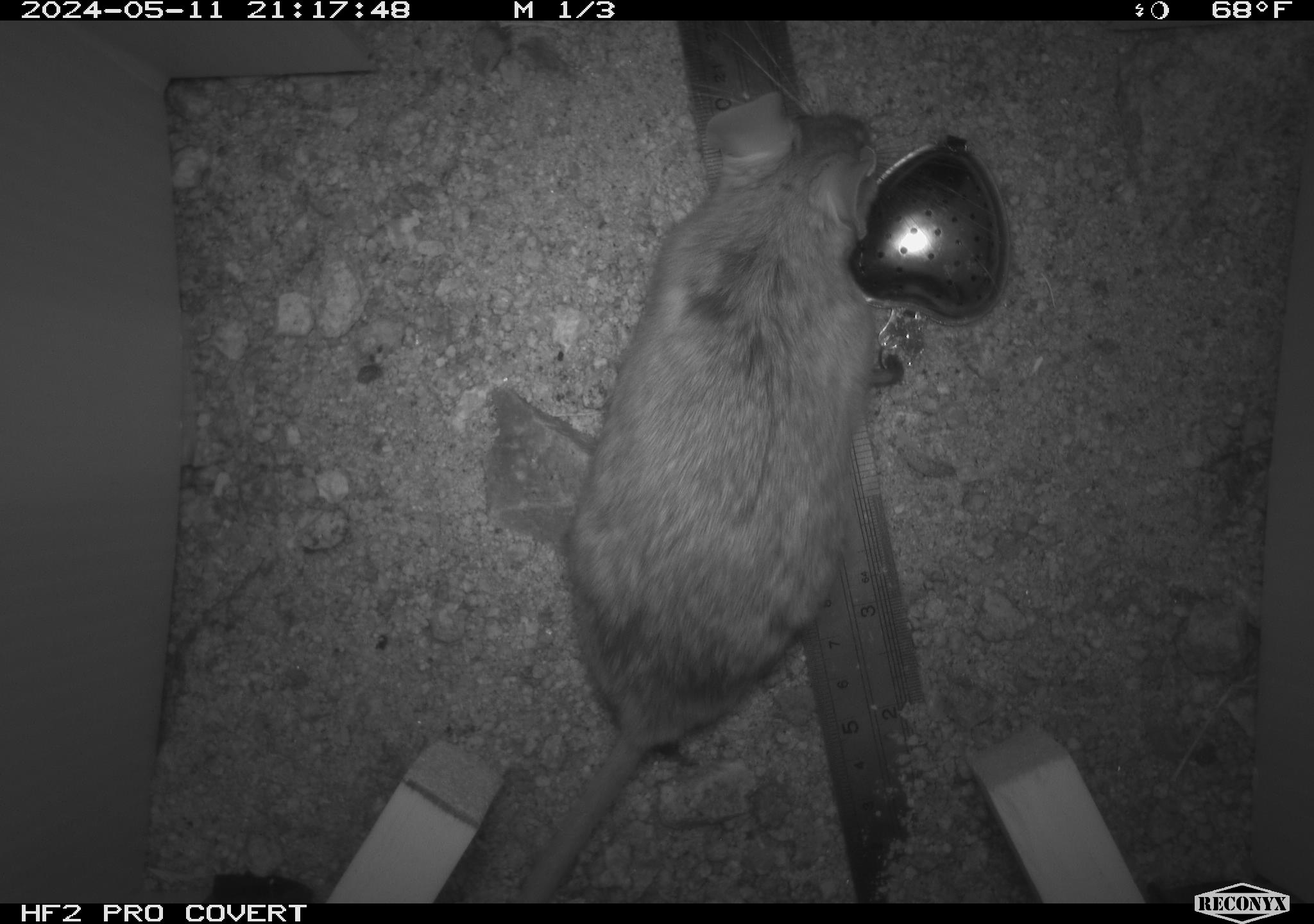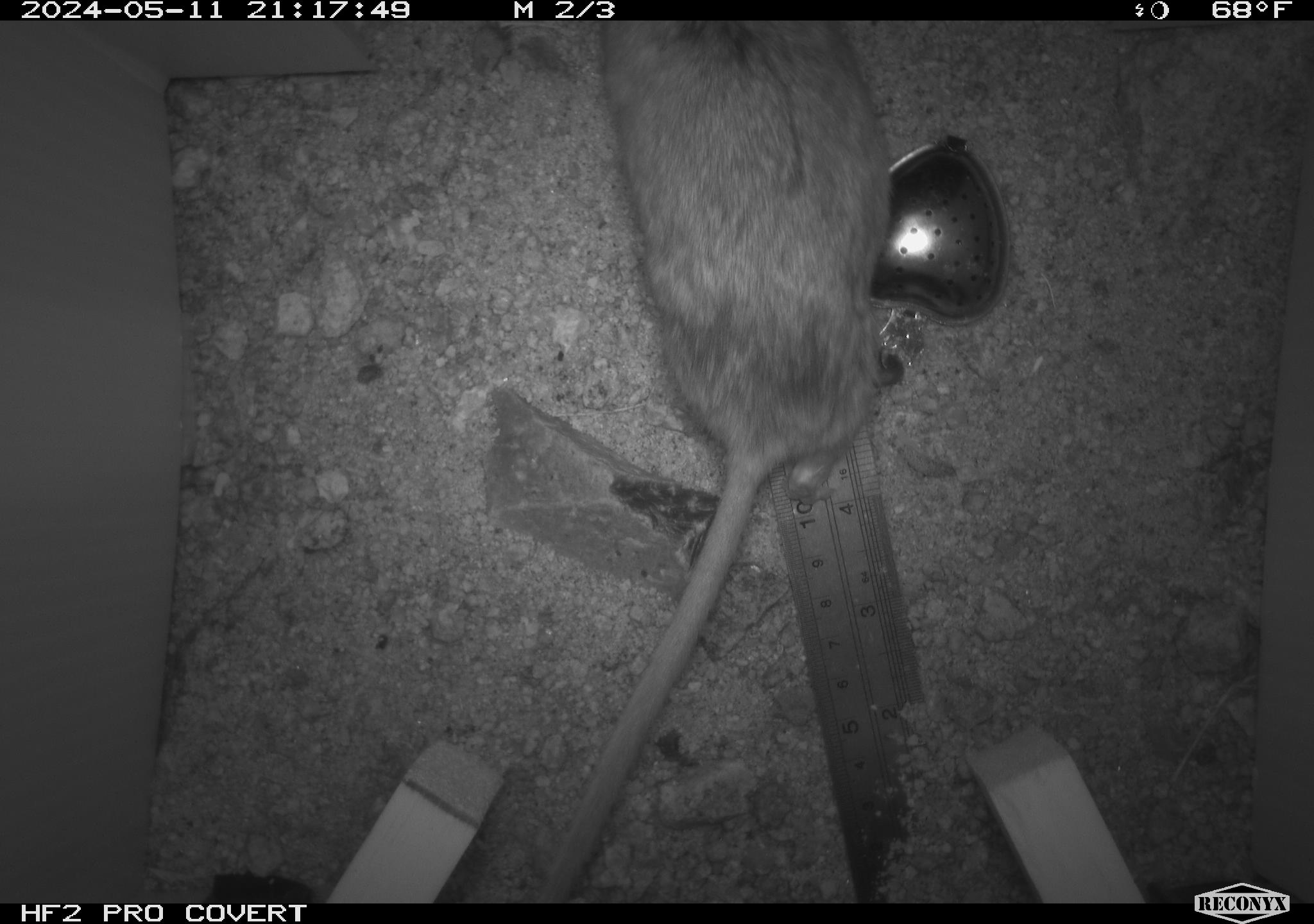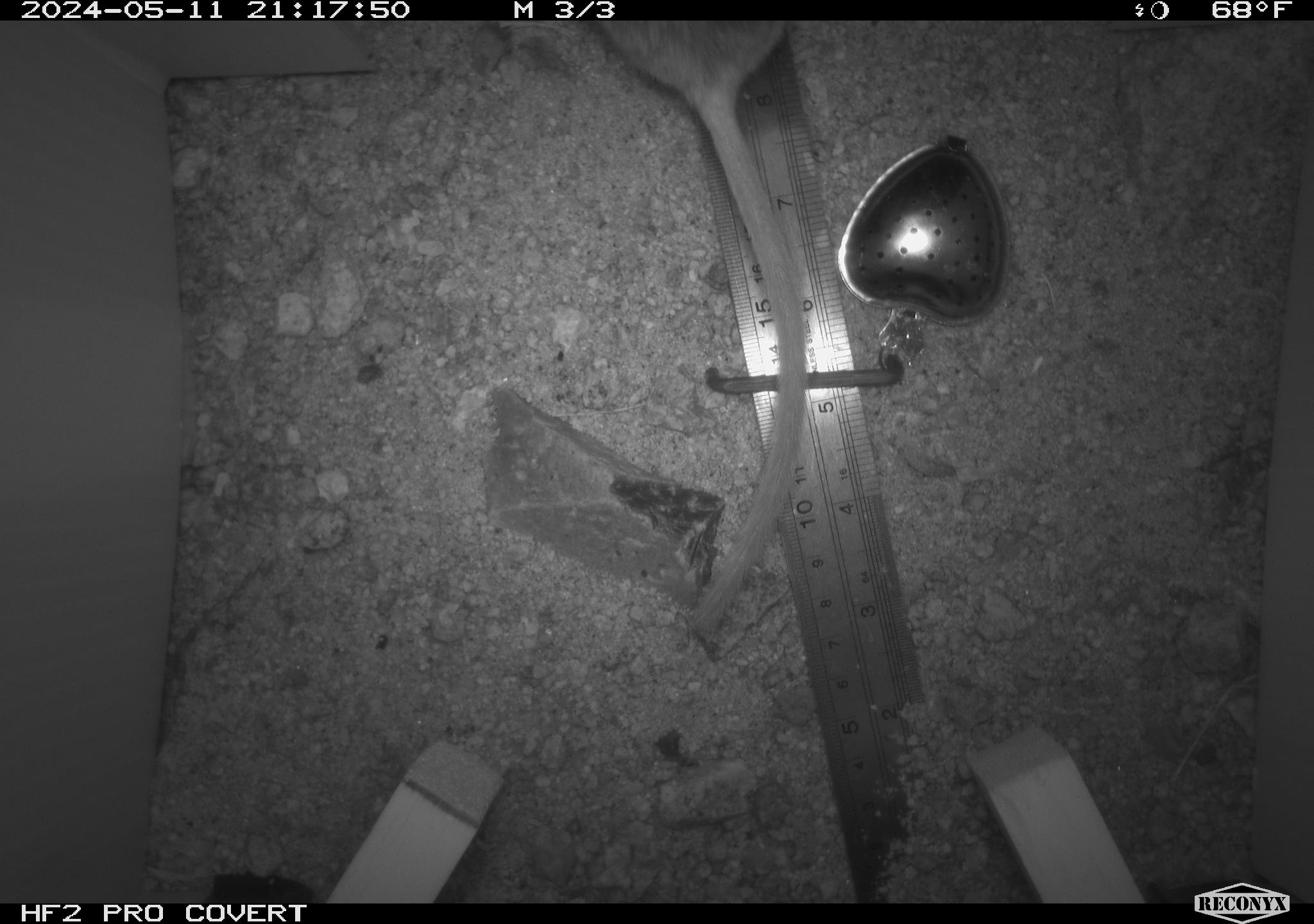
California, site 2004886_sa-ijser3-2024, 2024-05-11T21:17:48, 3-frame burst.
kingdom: Animalia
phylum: Chordata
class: Mammalia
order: Rodentia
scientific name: Rodentia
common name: woodrat or rat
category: woodrat or rat species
Woodrat or rat species (woodrat or rat) (Rodentia).